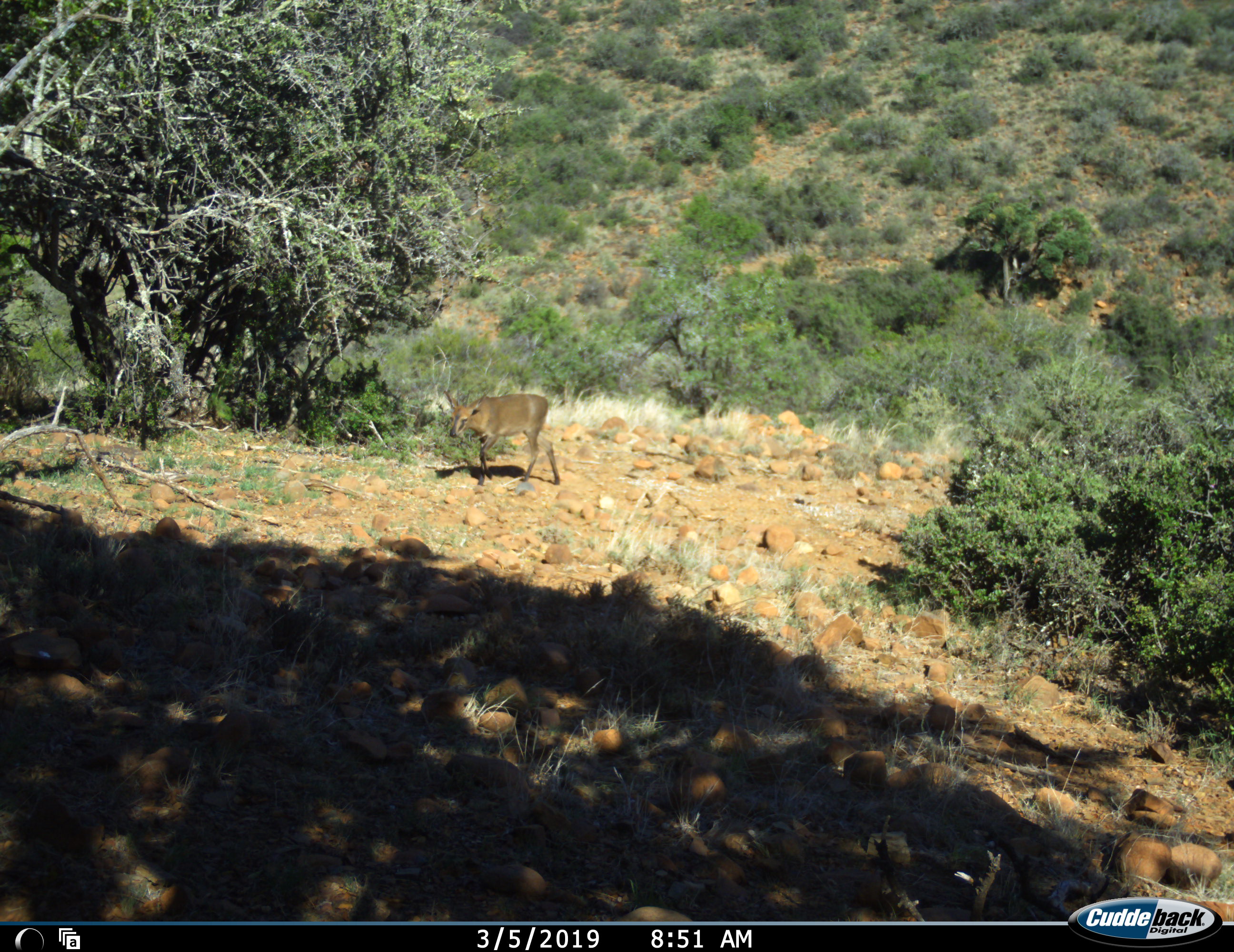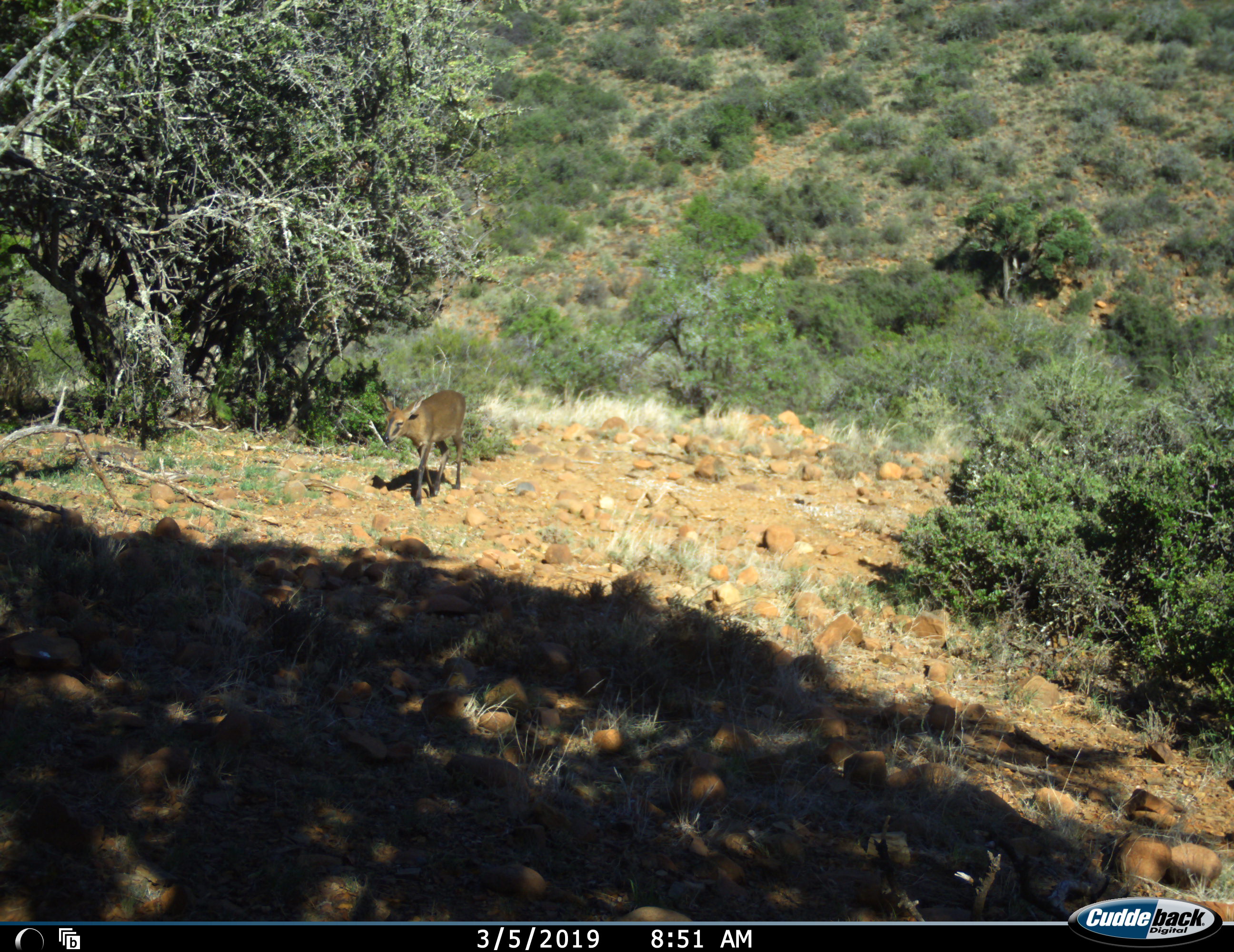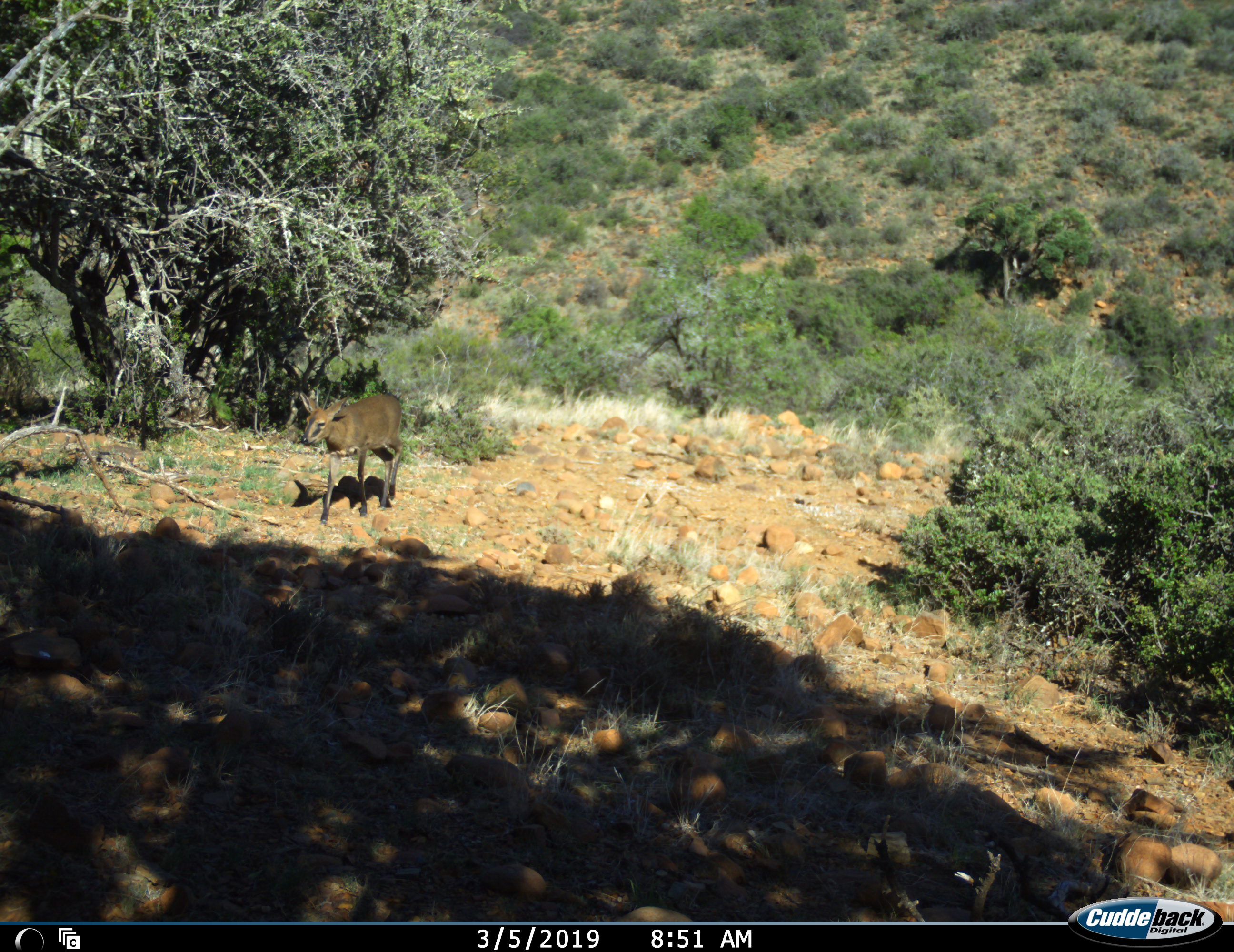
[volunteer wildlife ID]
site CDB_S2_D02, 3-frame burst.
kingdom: Animalia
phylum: Chordata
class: Mammalia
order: Artiodactyla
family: Bovidae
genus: Sylvicapra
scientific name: Sylvicapra grimmia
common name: common duiker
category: duikercommongrey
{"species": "duikercommongrey (common duiker) (Sylvicapra grimmia)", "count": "1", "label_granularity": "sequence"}